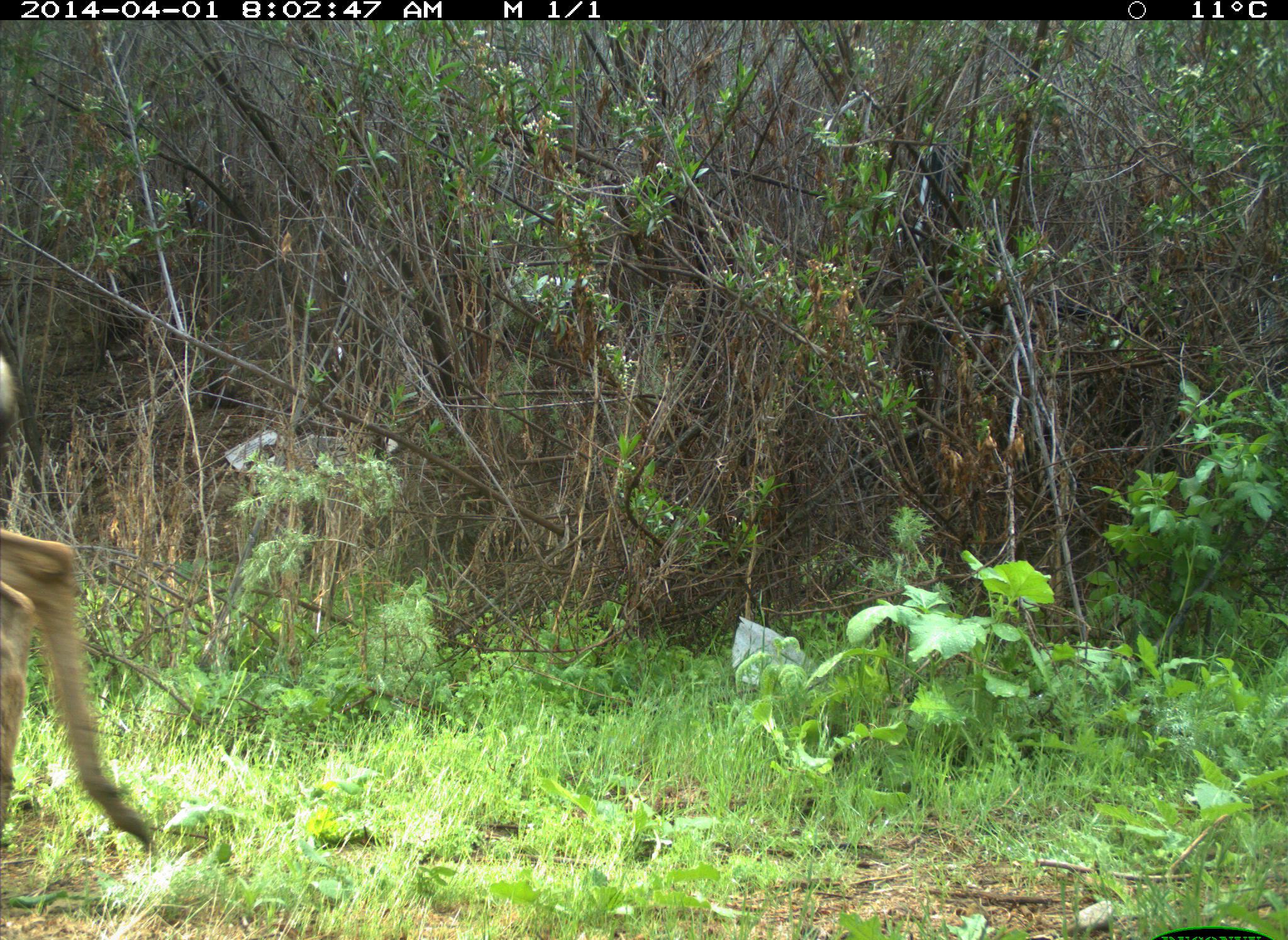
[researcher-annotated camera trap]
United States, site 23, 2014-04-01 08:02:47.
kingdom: Animalia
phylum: Chordata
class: Mammalia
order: Artiodactyla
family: Cervidae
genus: Odocoileus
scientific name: Odocoileus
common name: deer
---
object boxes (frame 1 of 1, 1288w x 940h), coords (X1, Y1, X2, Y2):
deer: (0, 529, 151, 858)